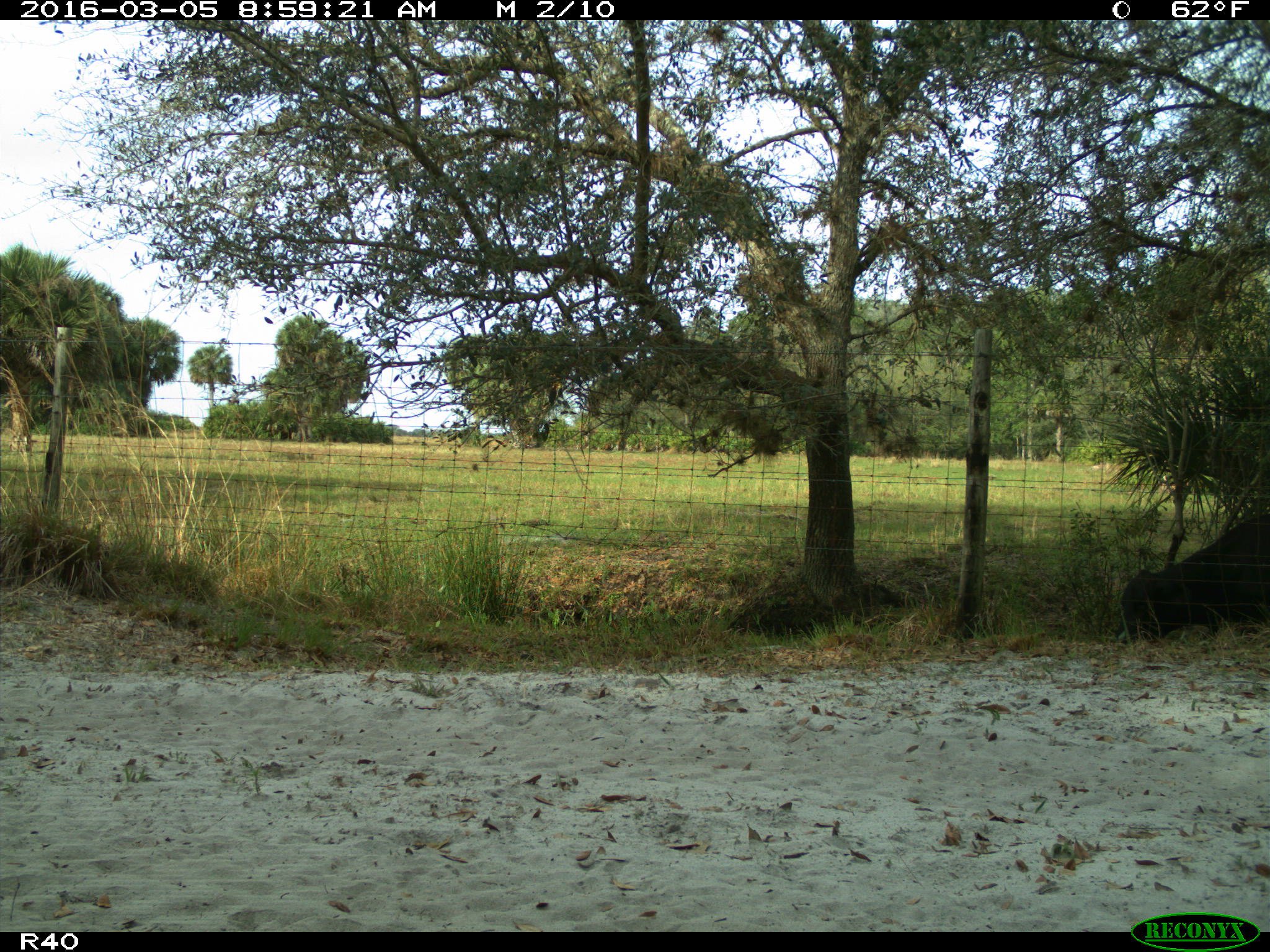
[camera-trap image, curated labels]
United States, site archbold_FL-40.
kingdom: Animalia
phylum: Chordata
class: Mammalia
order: Artiodactyla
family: Bovidae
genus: Bos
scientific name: Bos taurus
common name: domestic cow